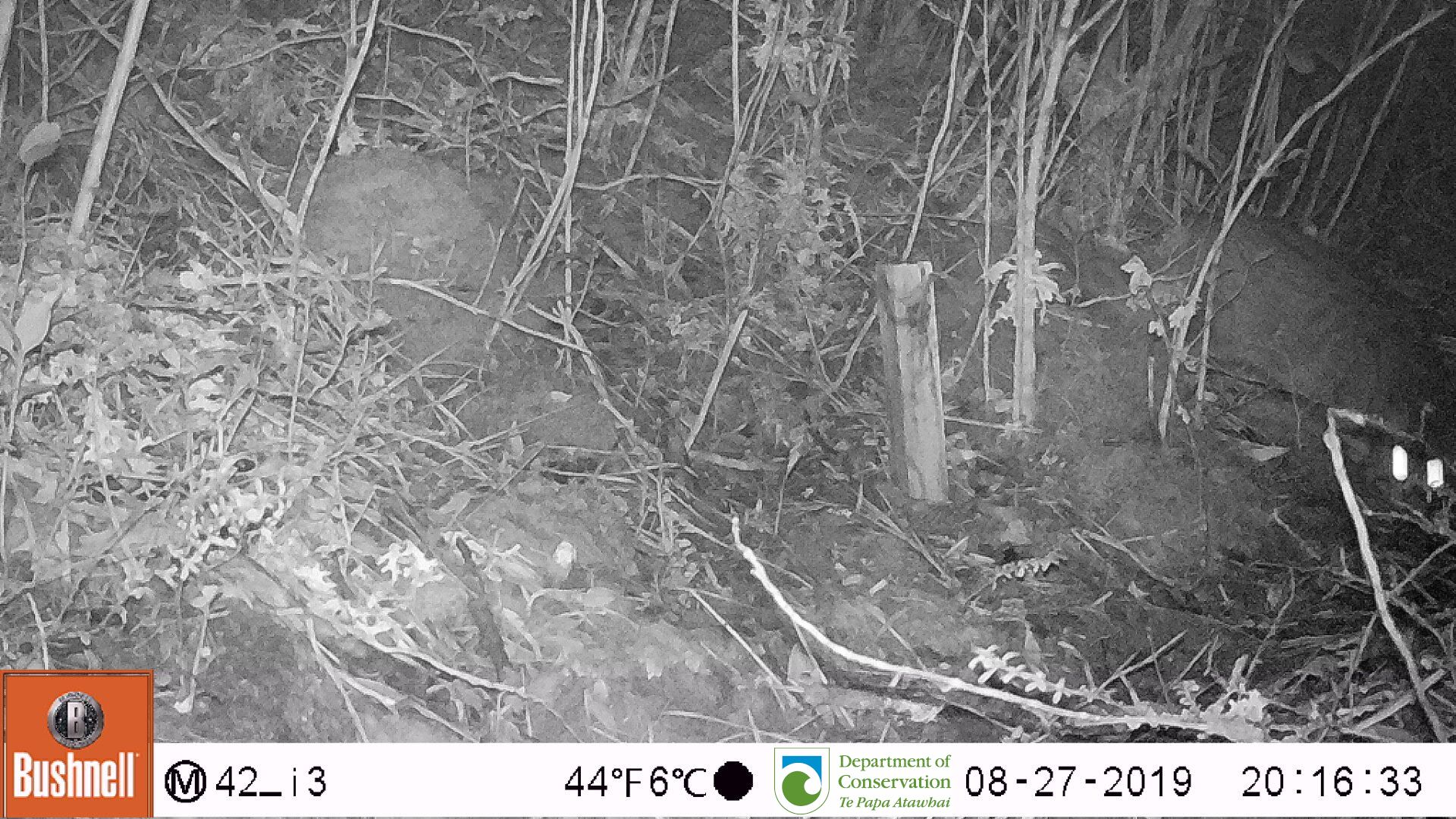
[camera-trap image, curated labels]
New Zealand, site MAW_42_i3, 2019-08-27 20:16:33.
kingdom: Animalia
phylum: Chordata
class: Mammalia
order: Carnivora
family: Felidae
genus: Felis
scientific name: Felis catus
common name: domestic cat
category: cat